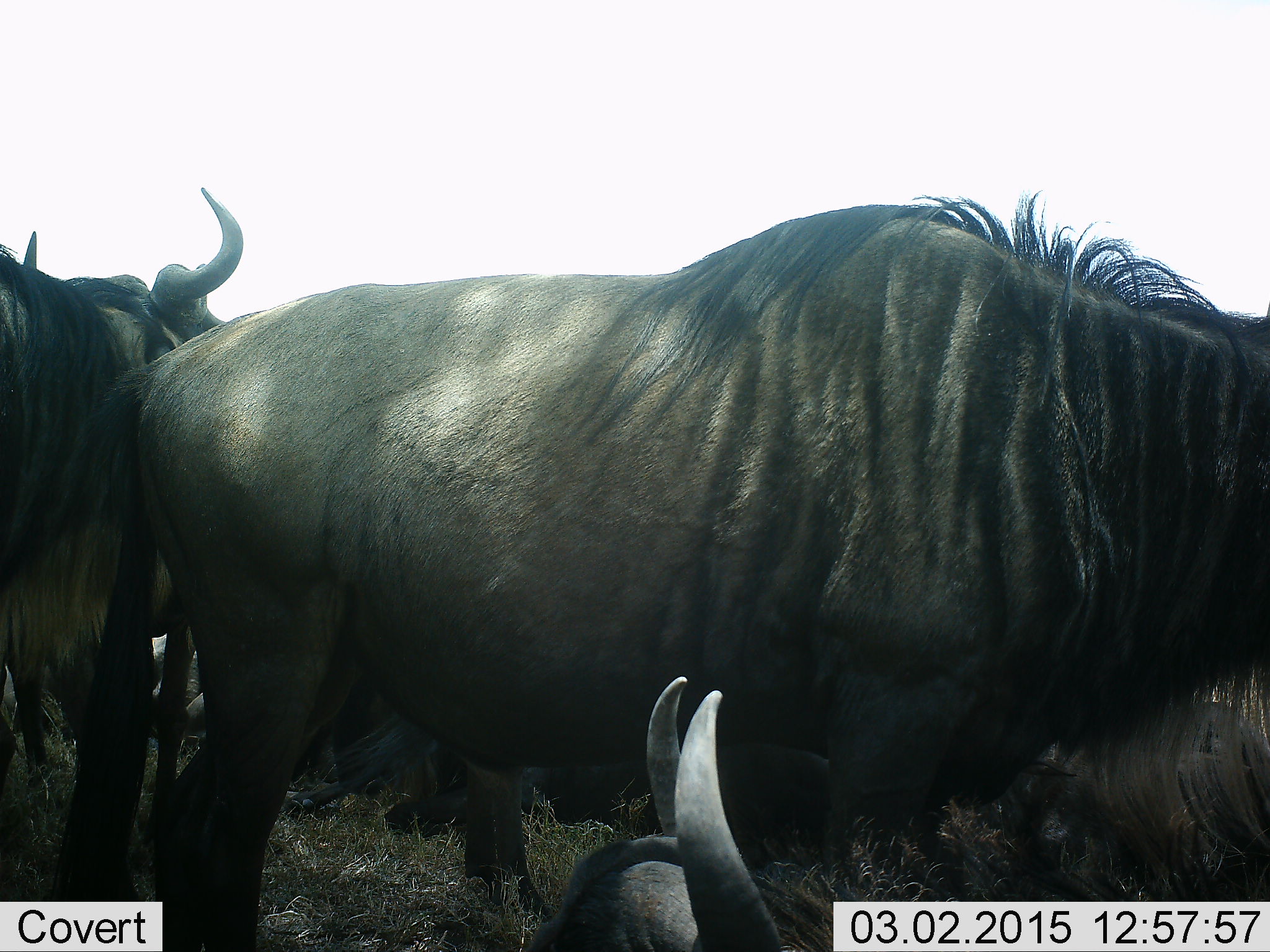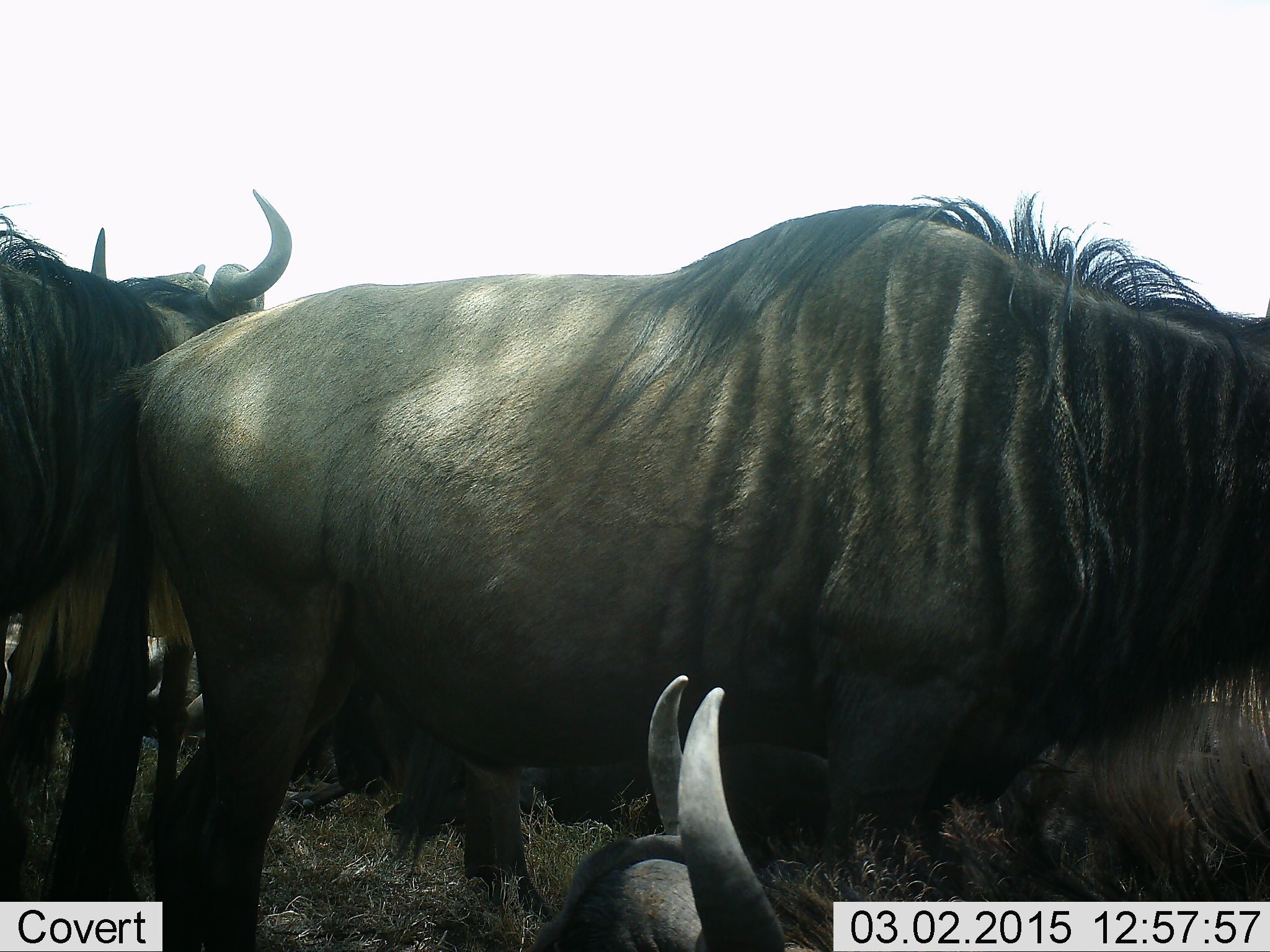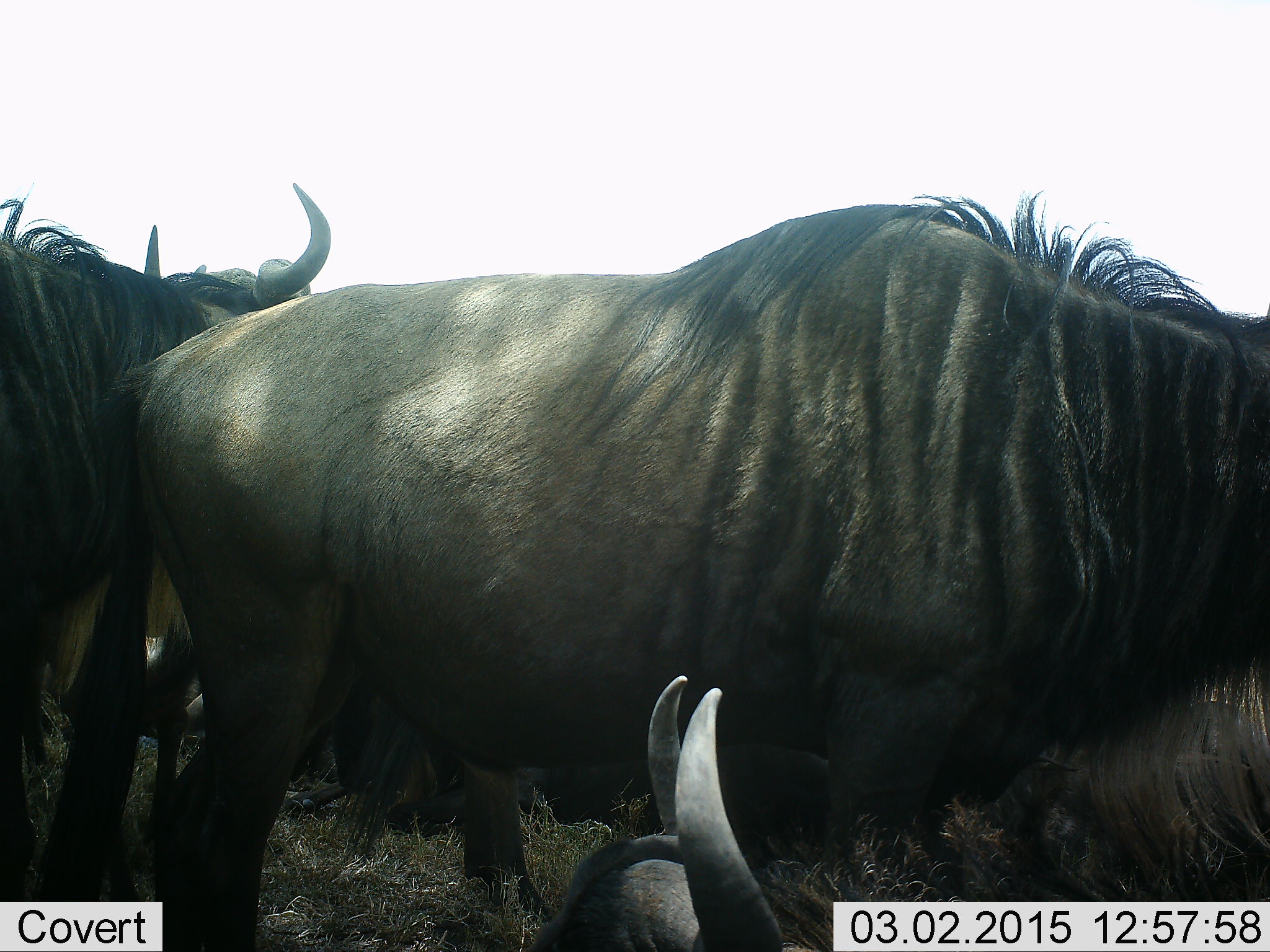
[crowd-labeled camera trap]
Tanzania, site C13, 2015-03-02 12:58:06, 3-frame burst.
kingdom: Animalia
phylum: Chordata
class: Mammalia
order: Artiodactyla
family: Bovidae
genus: Connochaetes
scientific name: Connochaetes taurinus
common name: blue wildebeest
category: wildebeest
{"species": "wildebeest (blue wildebeest) (Connochaetes taurinus)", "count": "4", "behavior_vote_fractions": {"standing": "80%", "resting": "90%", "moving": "0%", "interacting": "20%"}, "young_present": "10%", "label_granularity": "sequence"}